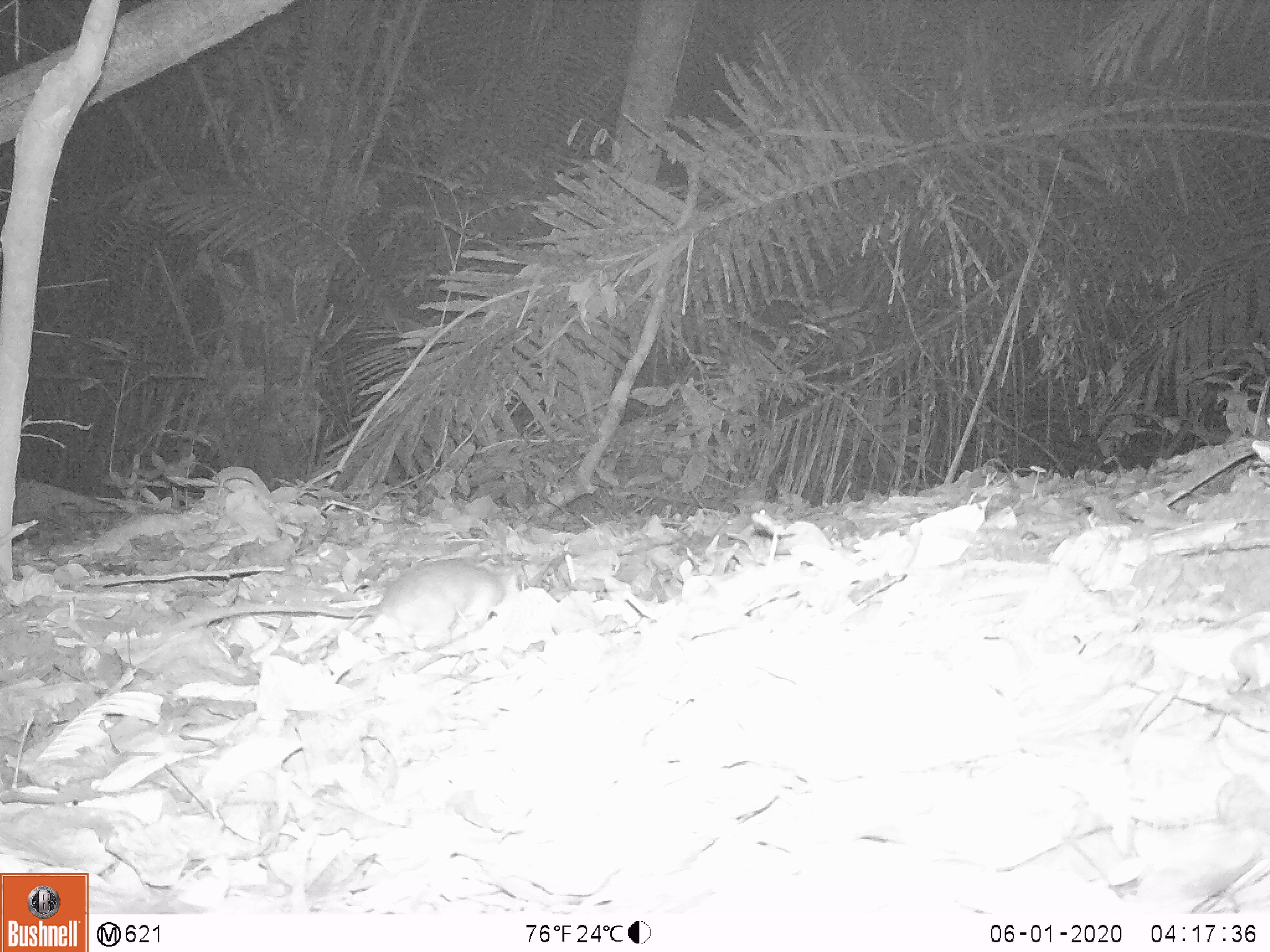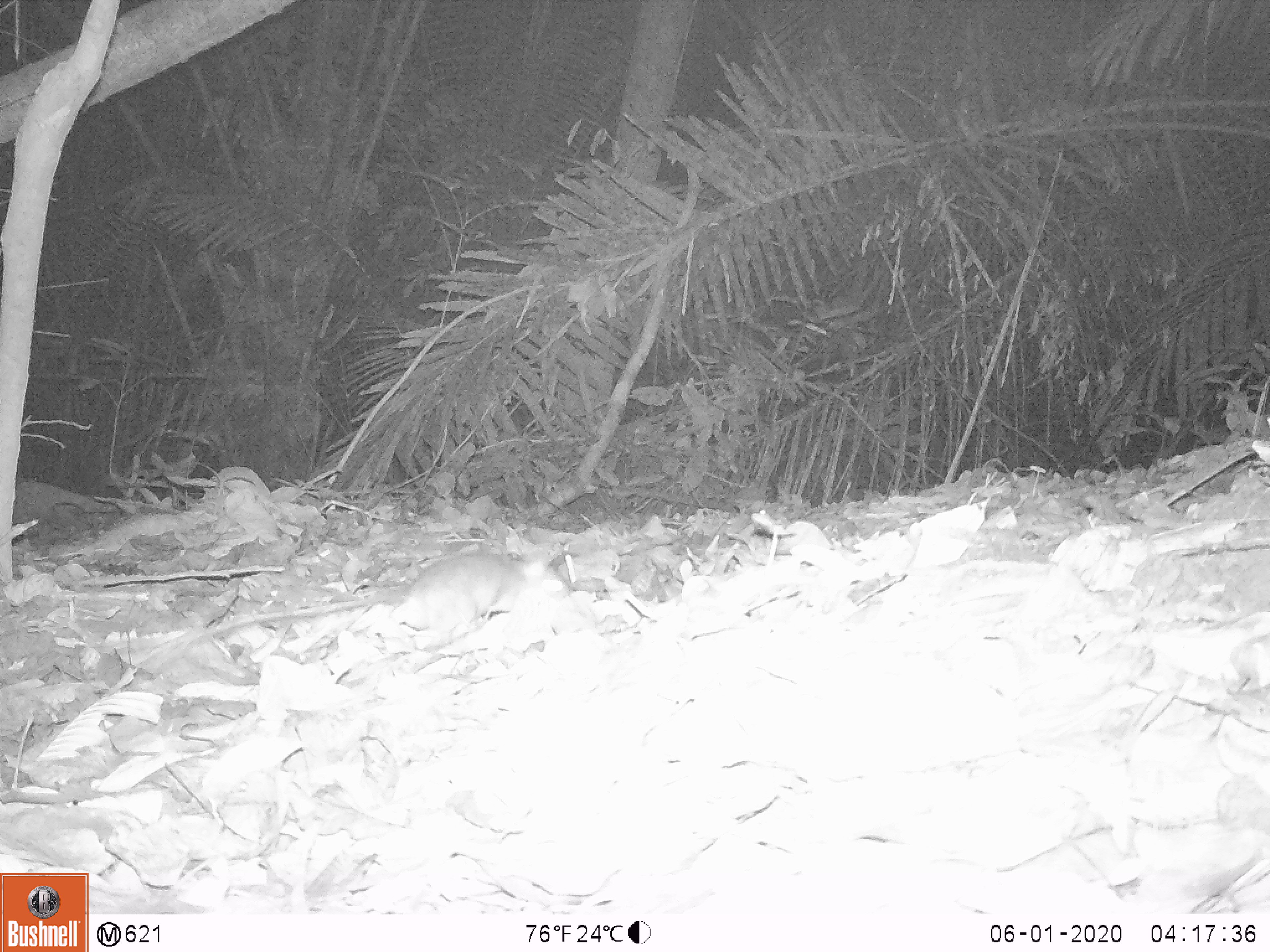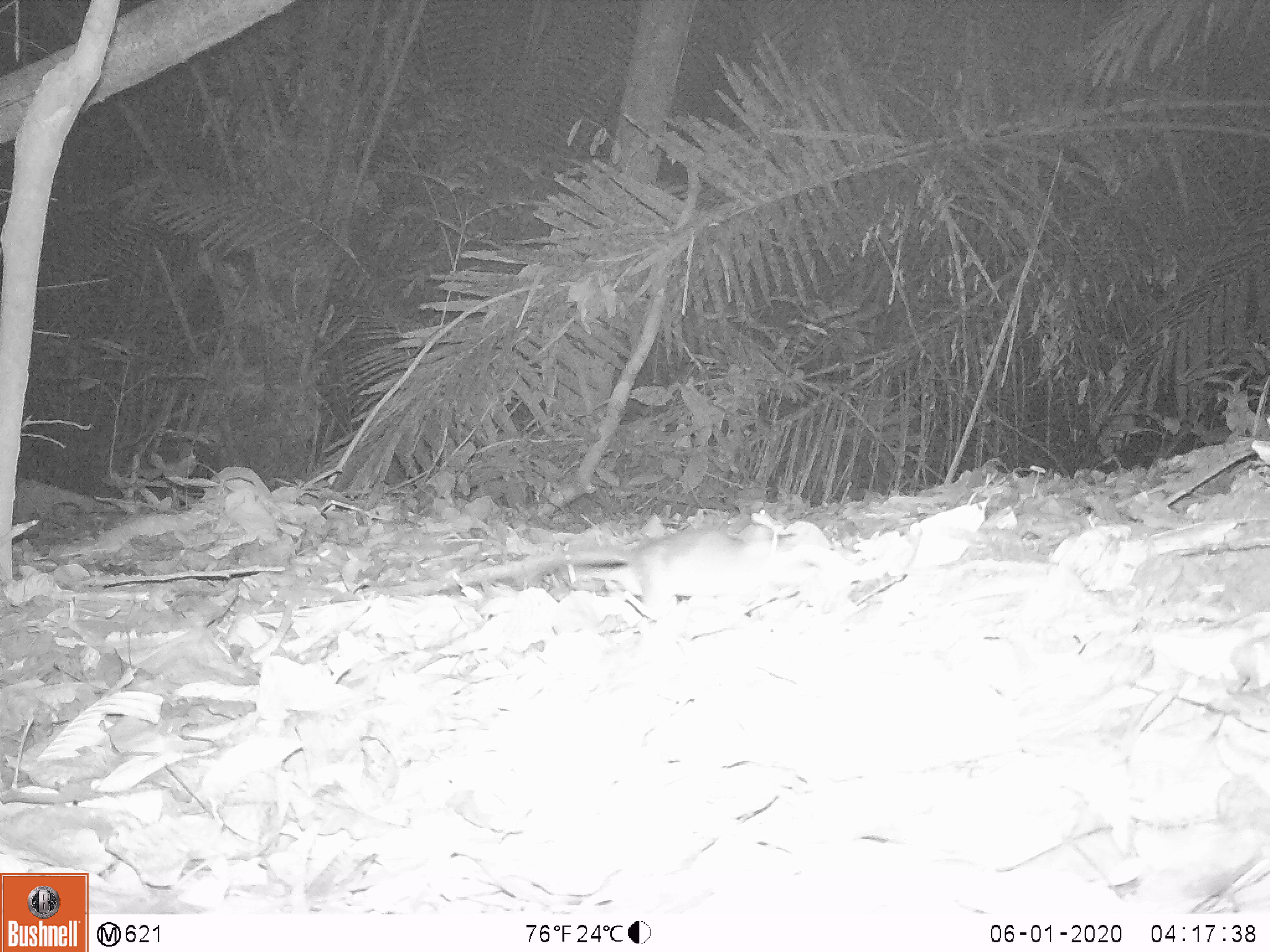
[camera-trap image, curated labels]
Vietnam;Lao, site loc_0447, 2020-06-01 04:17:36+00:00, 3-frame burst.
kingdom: Animalia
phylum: Chordata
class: Mammalia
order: Rodentia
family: Muridae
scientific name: Muridae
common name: old-world mice and rats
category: unidentified murid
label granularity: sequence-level